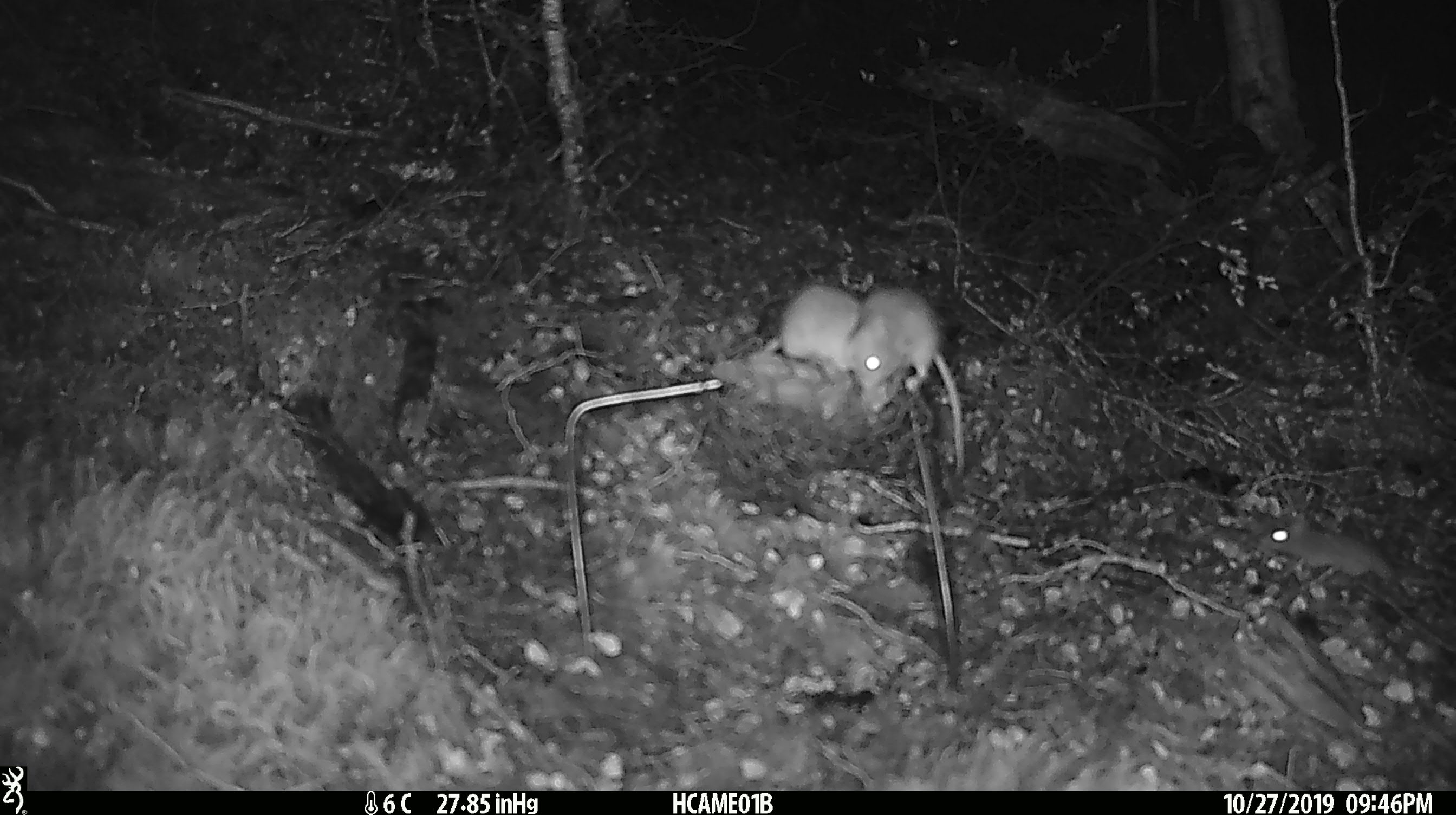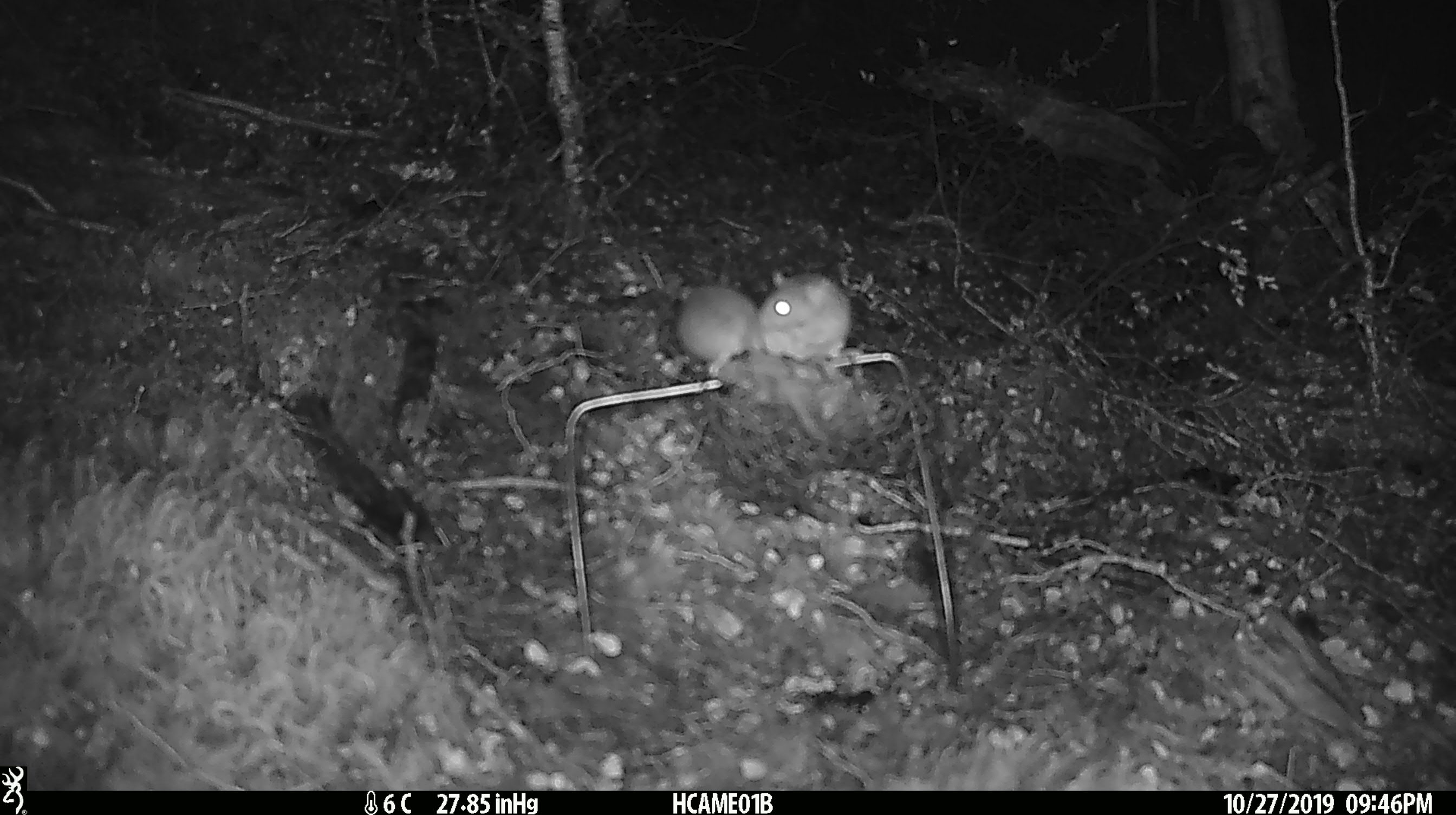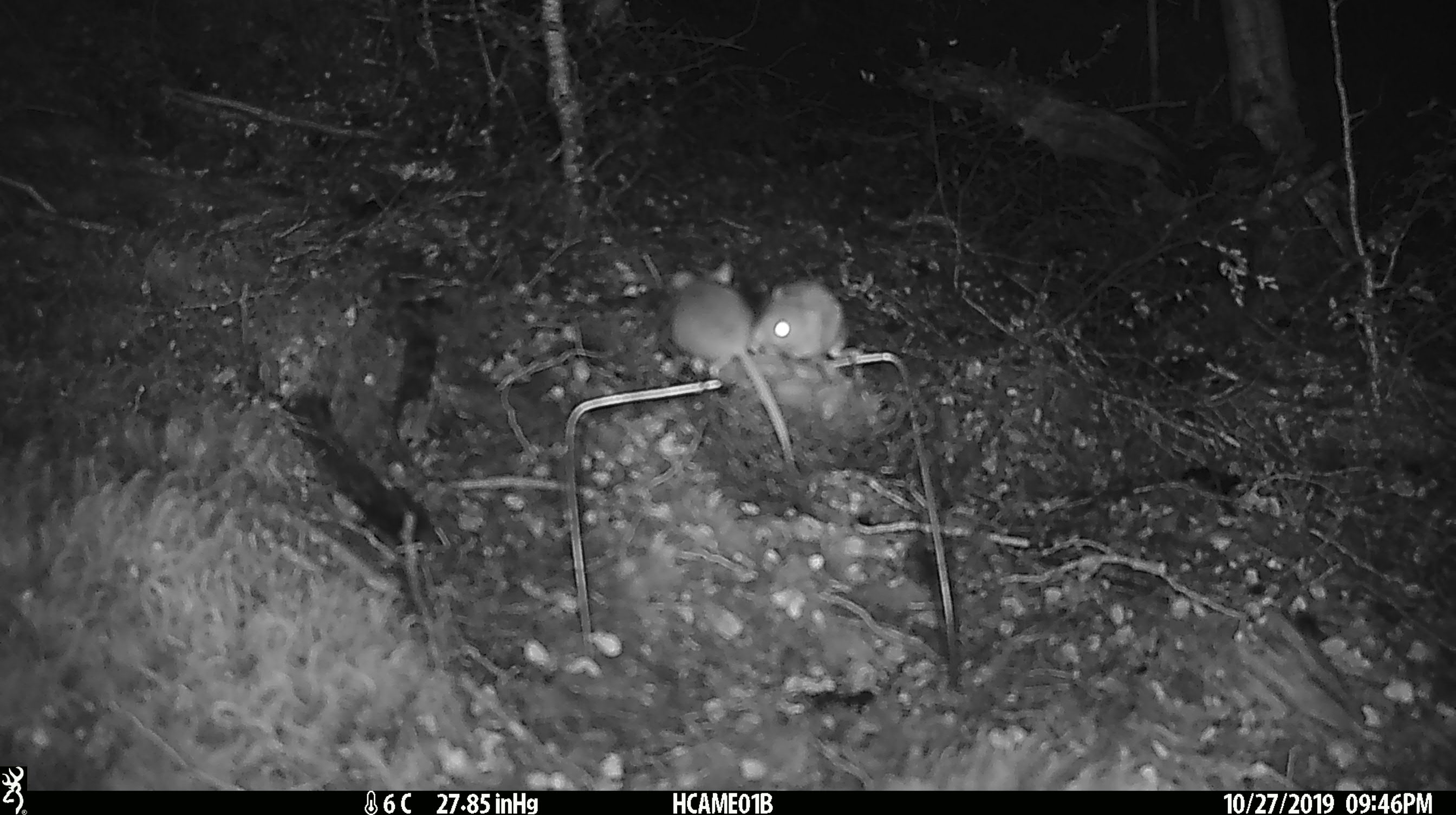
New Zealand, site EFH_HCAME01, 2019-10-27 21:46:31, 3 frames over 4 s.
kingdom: Animalia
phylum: Chordata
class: Mammalia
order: Rodentia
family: Muridae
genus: Mus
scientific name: Mus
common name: mouse